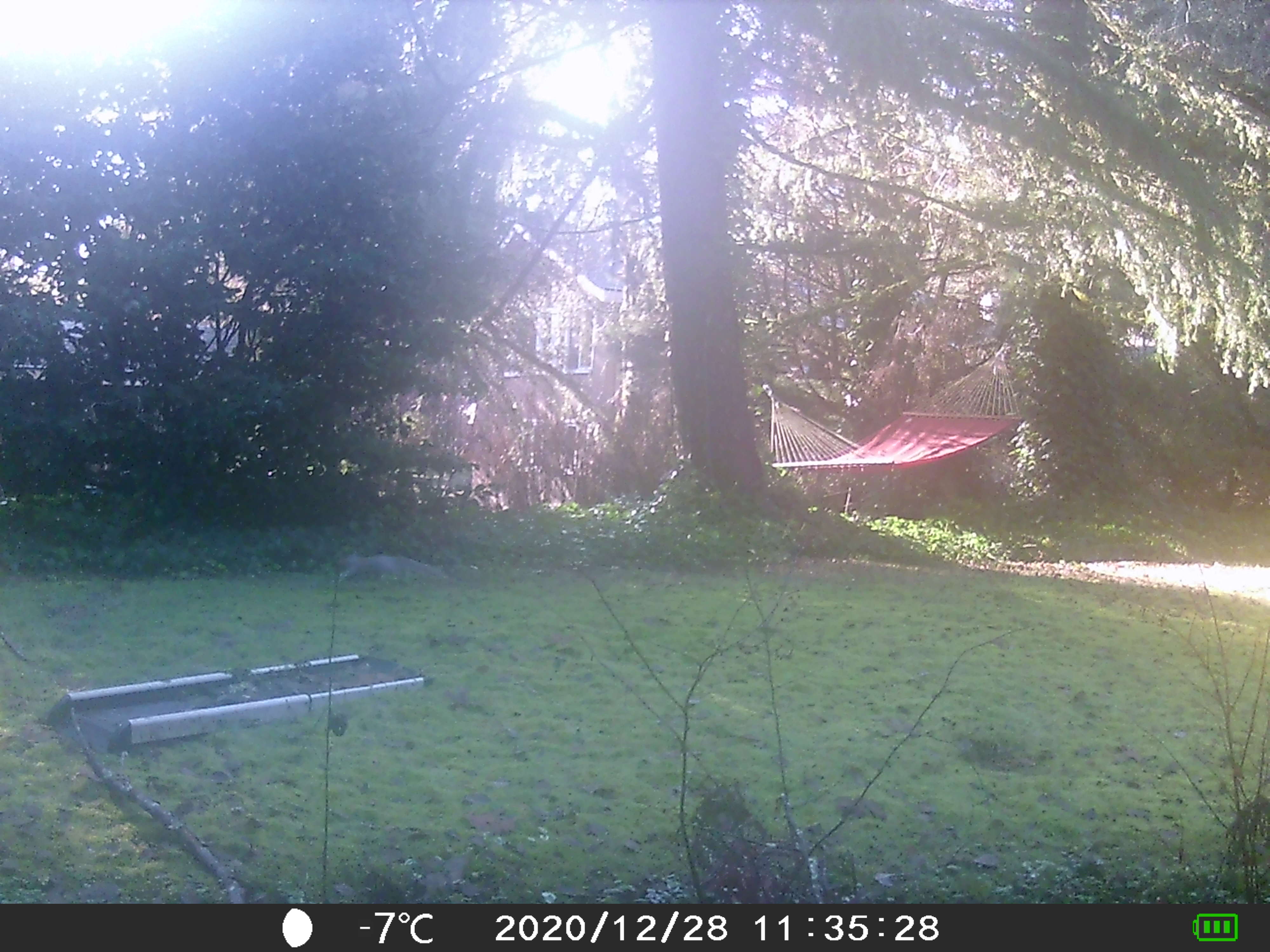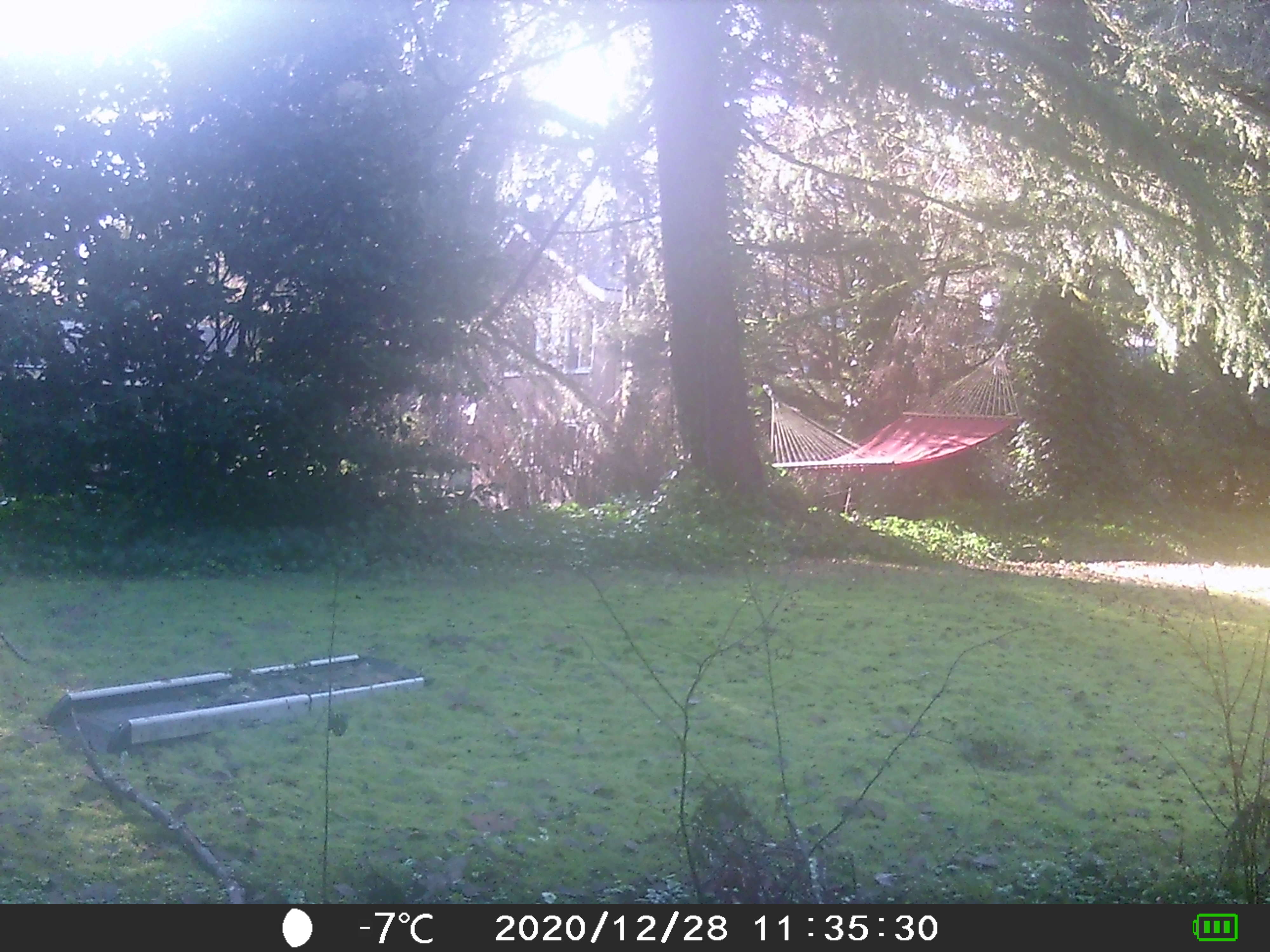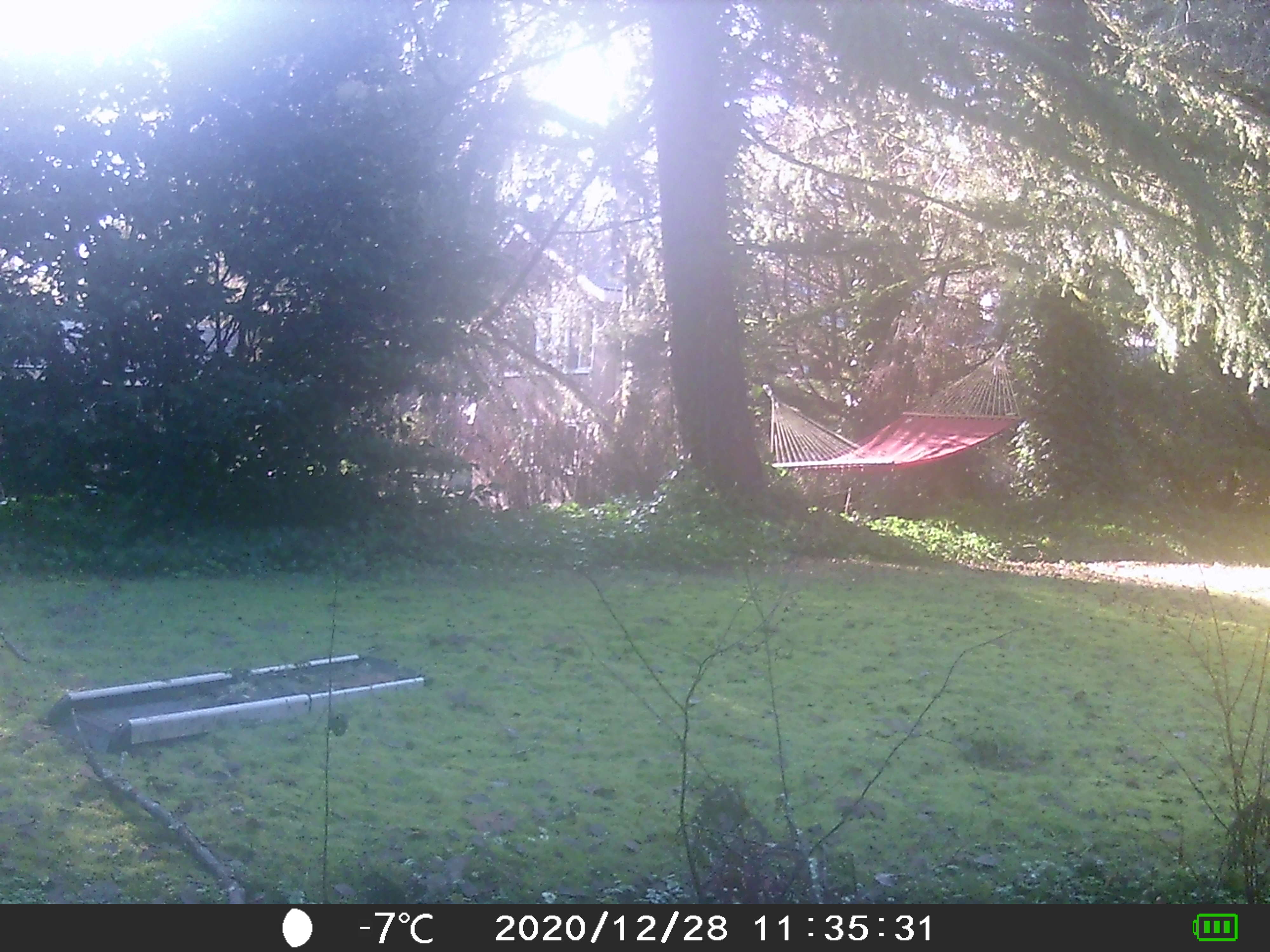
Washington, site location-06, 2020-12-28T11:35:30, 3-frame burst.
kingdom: Animalia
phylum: Chordata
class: Mammalia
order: Rodentia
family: Sciuridae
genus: Sciurus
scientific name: Sciurus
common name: squirrel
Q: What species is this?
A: Squirrel (Sciurus).